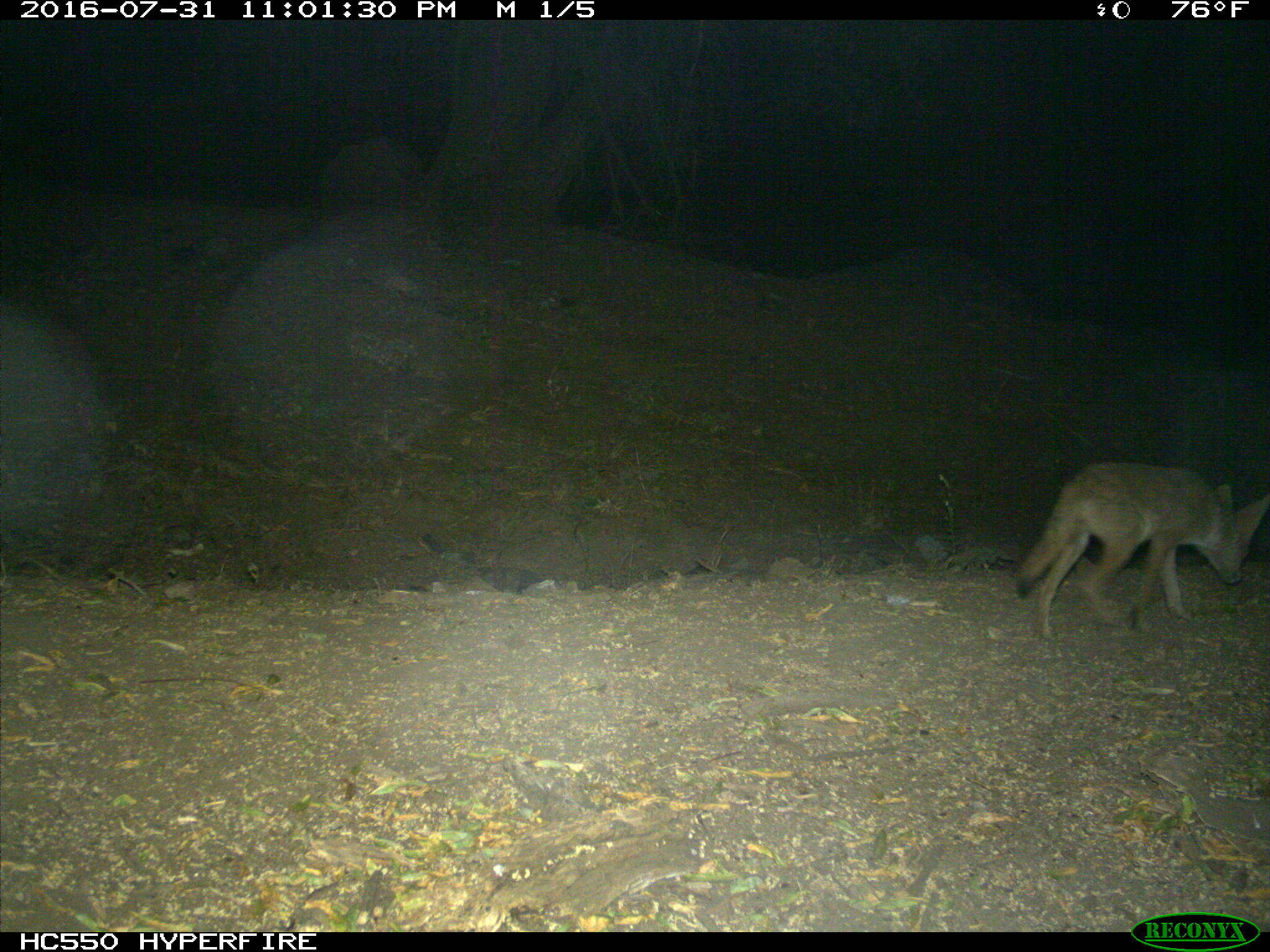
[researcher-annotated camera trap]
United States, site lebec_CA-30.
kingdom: Animalia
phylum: Chordata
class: Mammalia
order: Carnivora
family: Canidae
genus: Canis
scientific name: Canis latrans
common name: coyote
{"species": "Canis latrans (coyote)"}